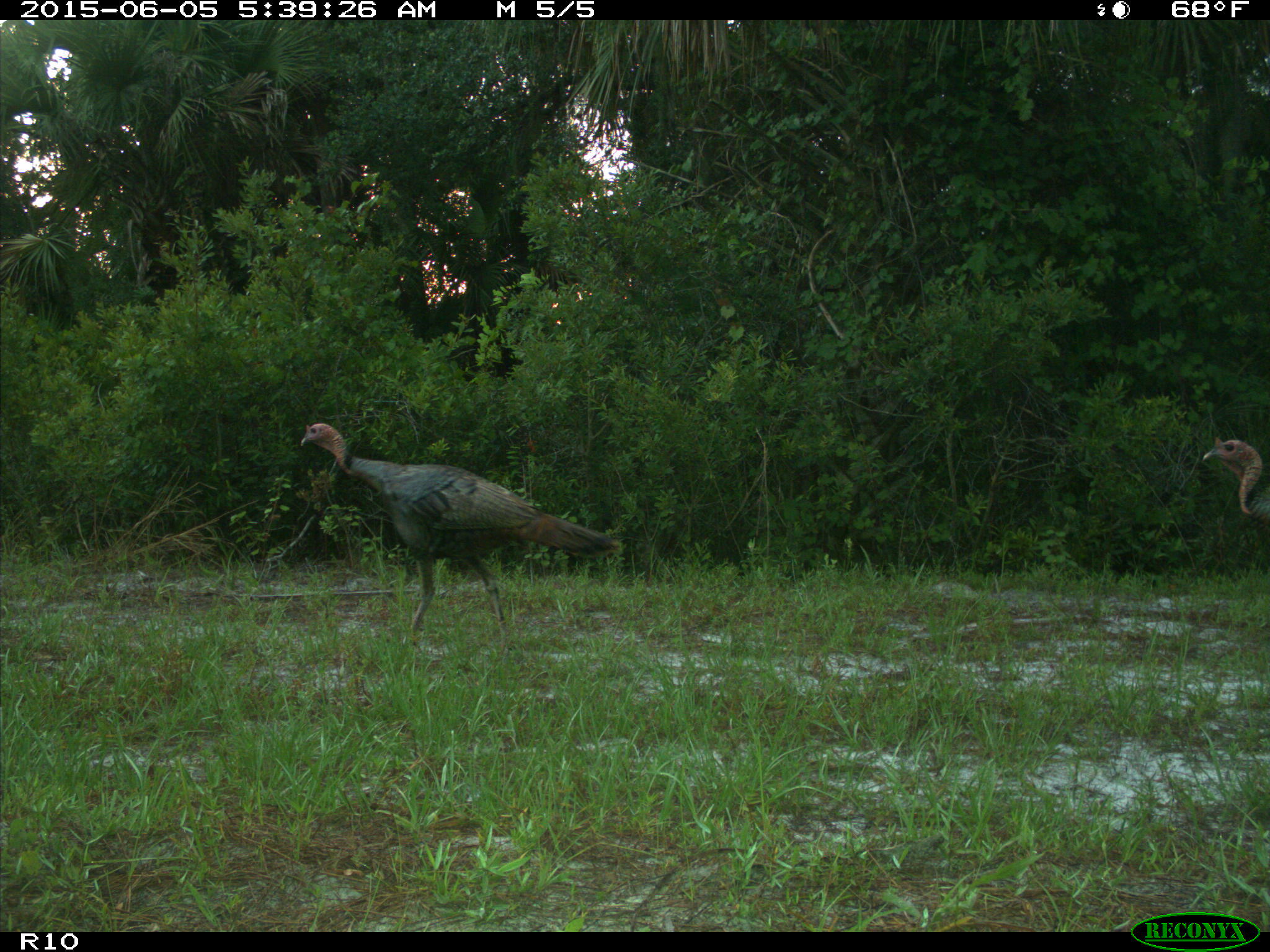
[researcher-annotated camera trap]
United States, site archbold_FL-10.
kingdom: Animalia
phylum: Chordata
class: Aves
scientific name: Aves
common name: birds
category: unidentified bird